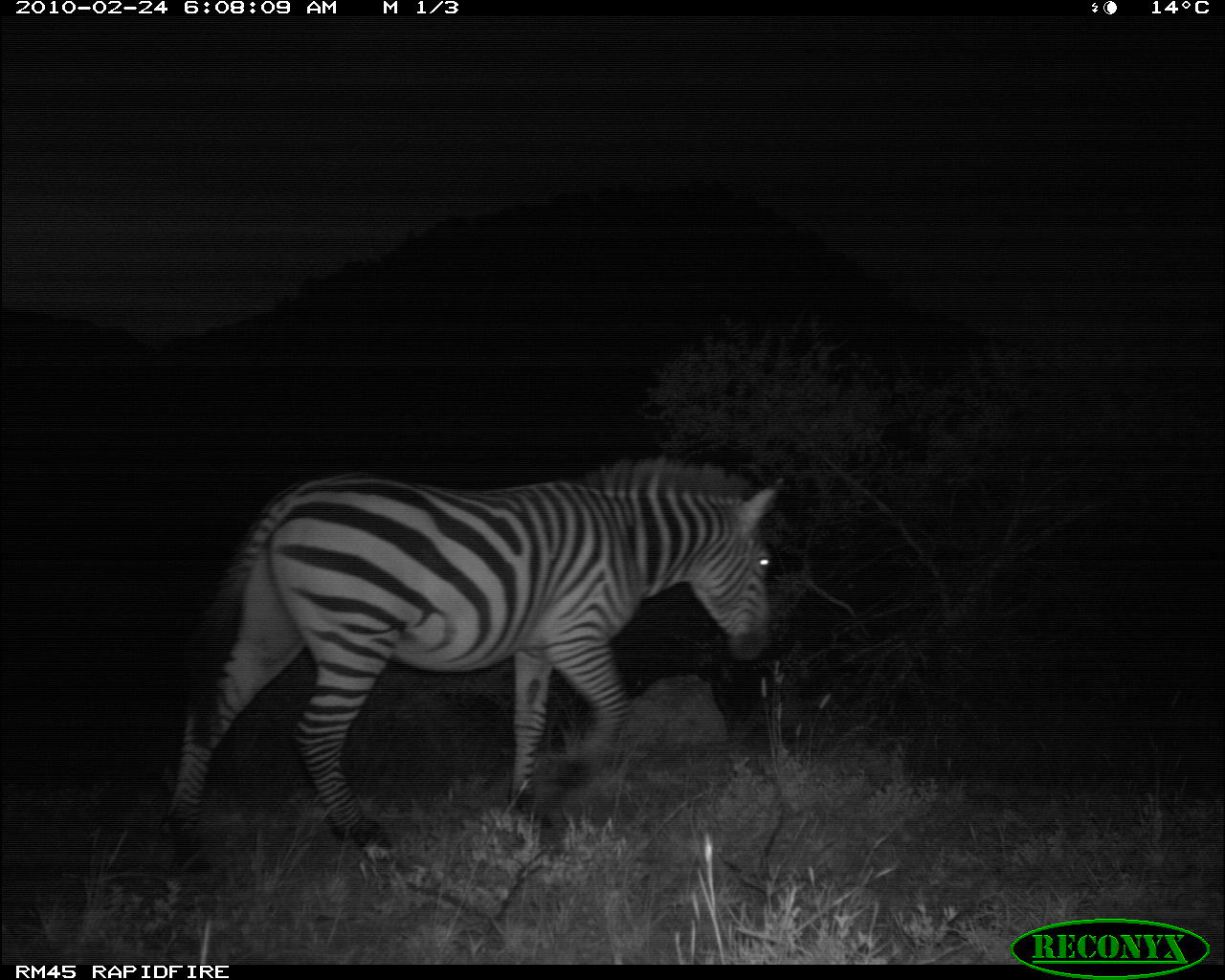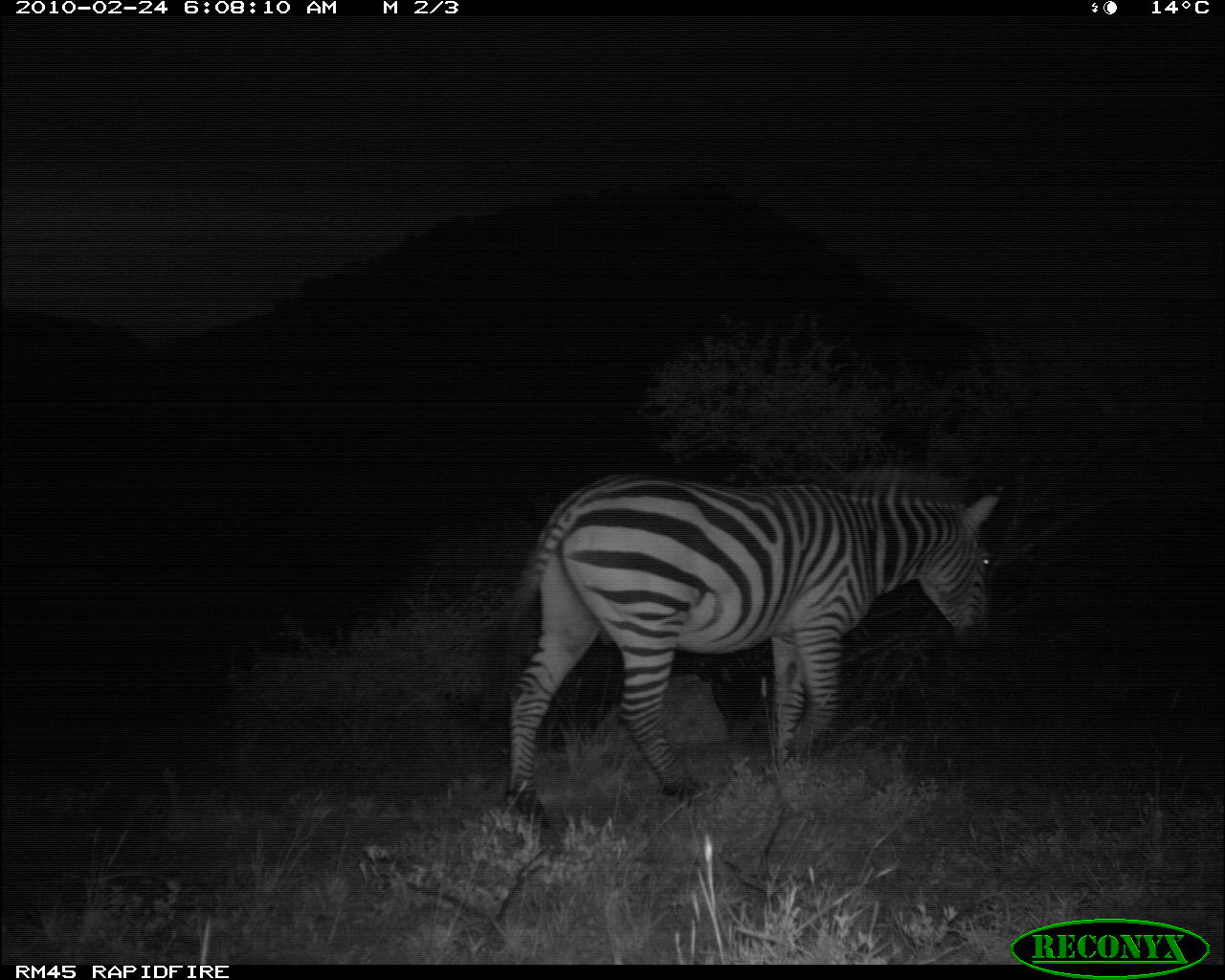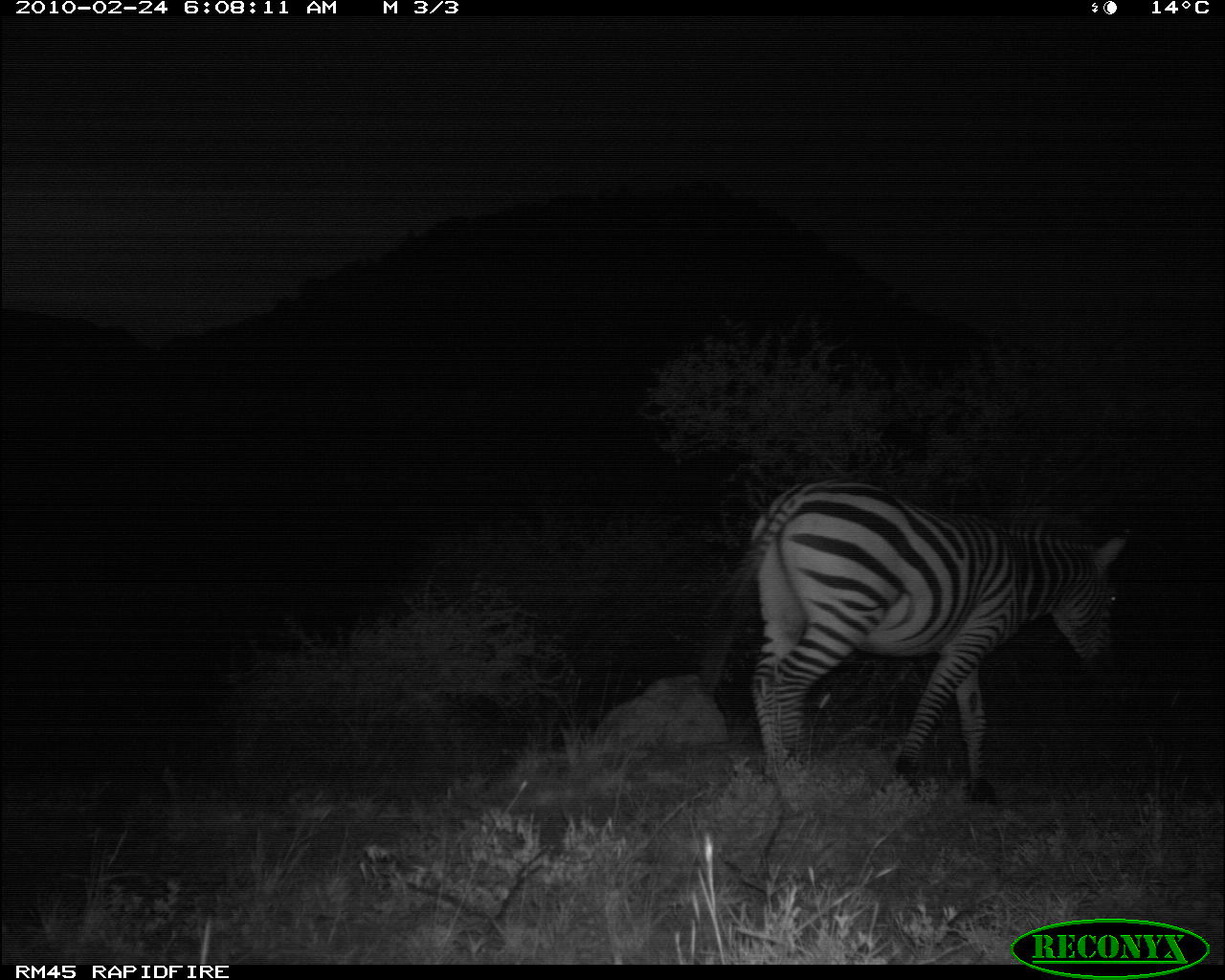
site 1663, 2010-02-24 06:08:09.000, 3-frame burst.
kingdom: Animalia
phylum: Chordata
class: Mammalia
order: Perissodactyla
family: Equidae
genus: Equus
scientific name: Equus quagga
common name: plains zebra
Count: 1.